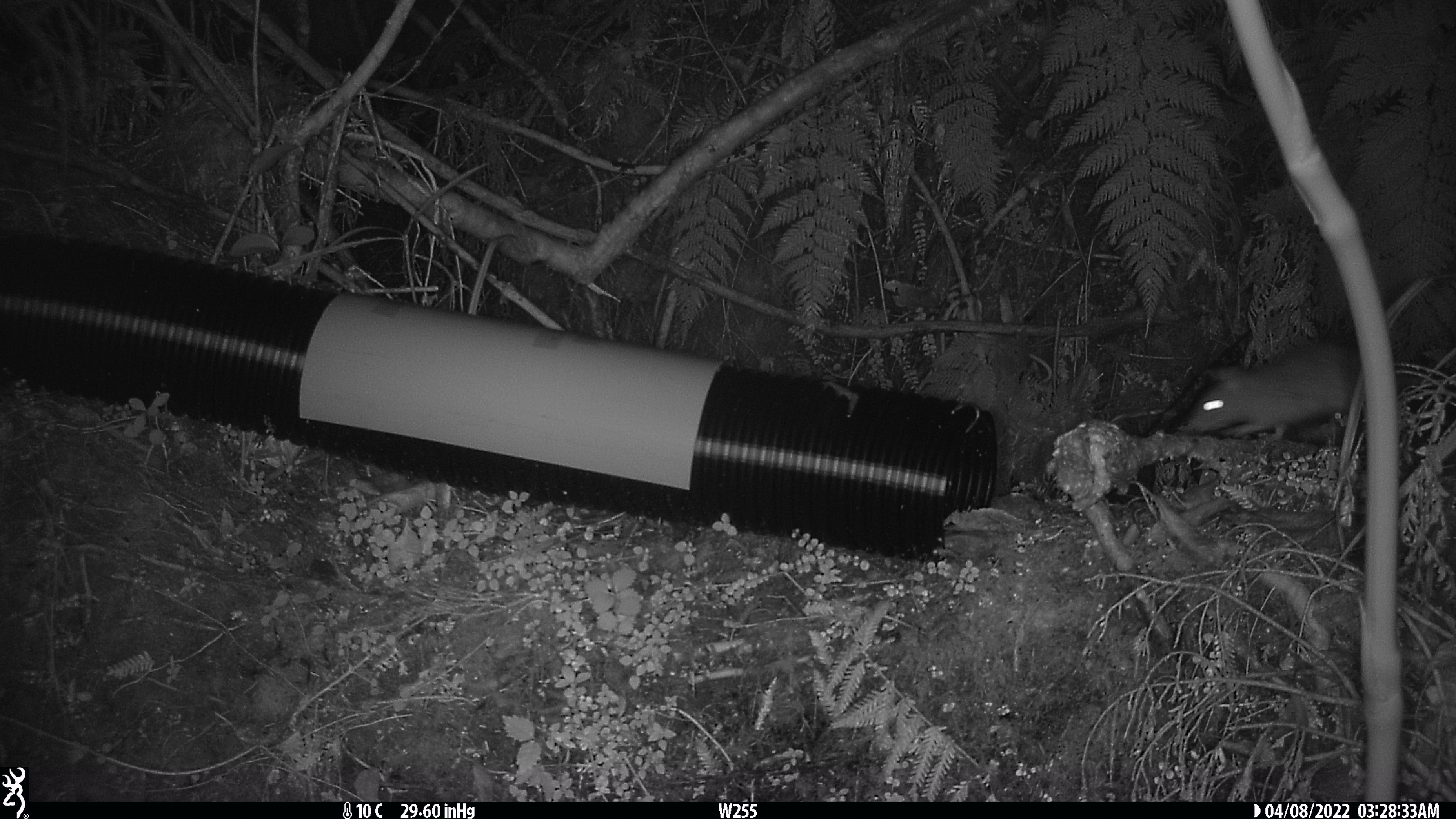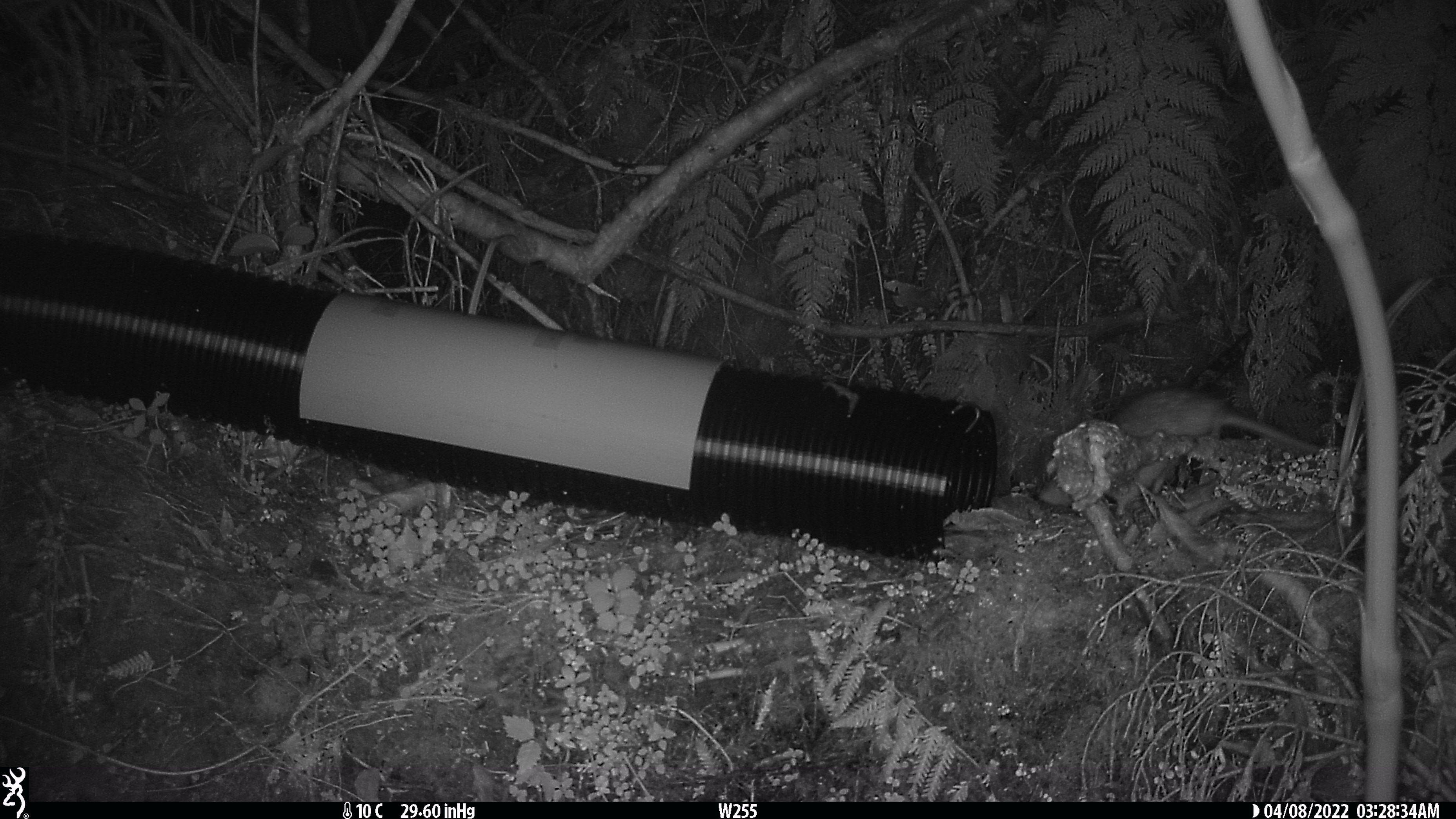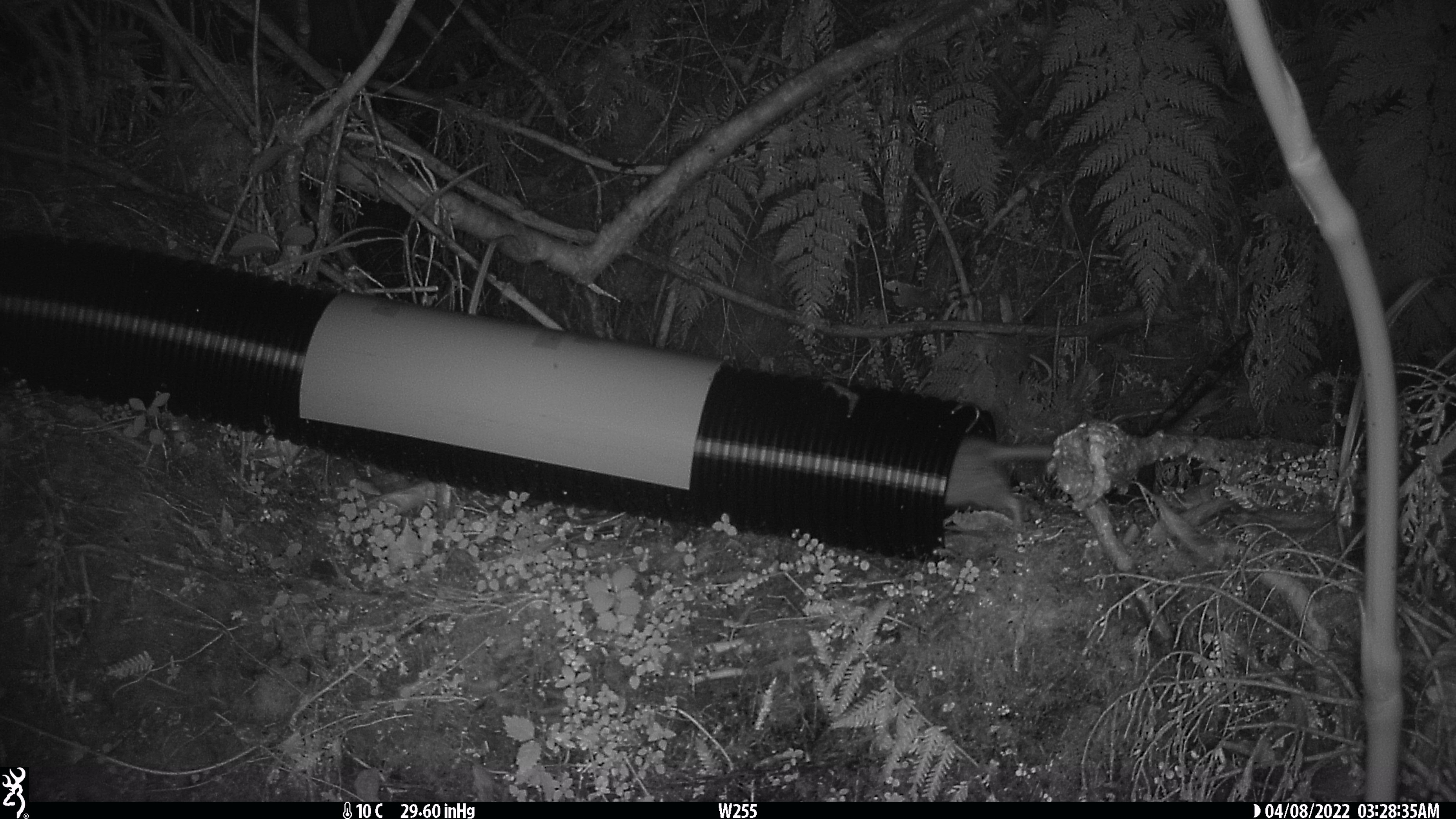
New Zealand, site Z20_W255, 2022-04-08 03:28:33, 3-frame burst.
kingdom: Animalia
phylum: Chordata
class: Mammalia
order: Rodentia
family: Muridae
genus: Rattus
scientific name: Rattus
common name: rat